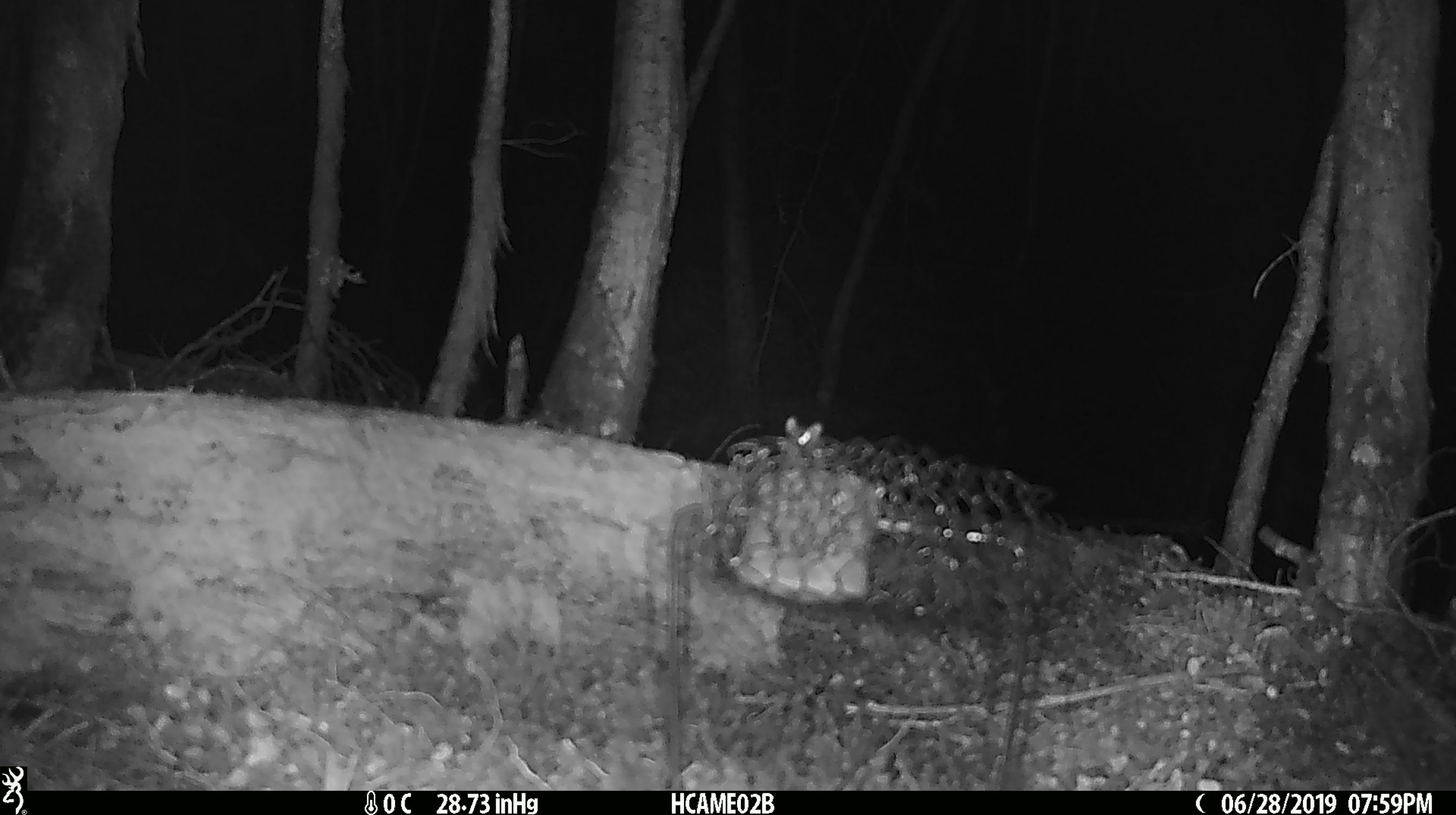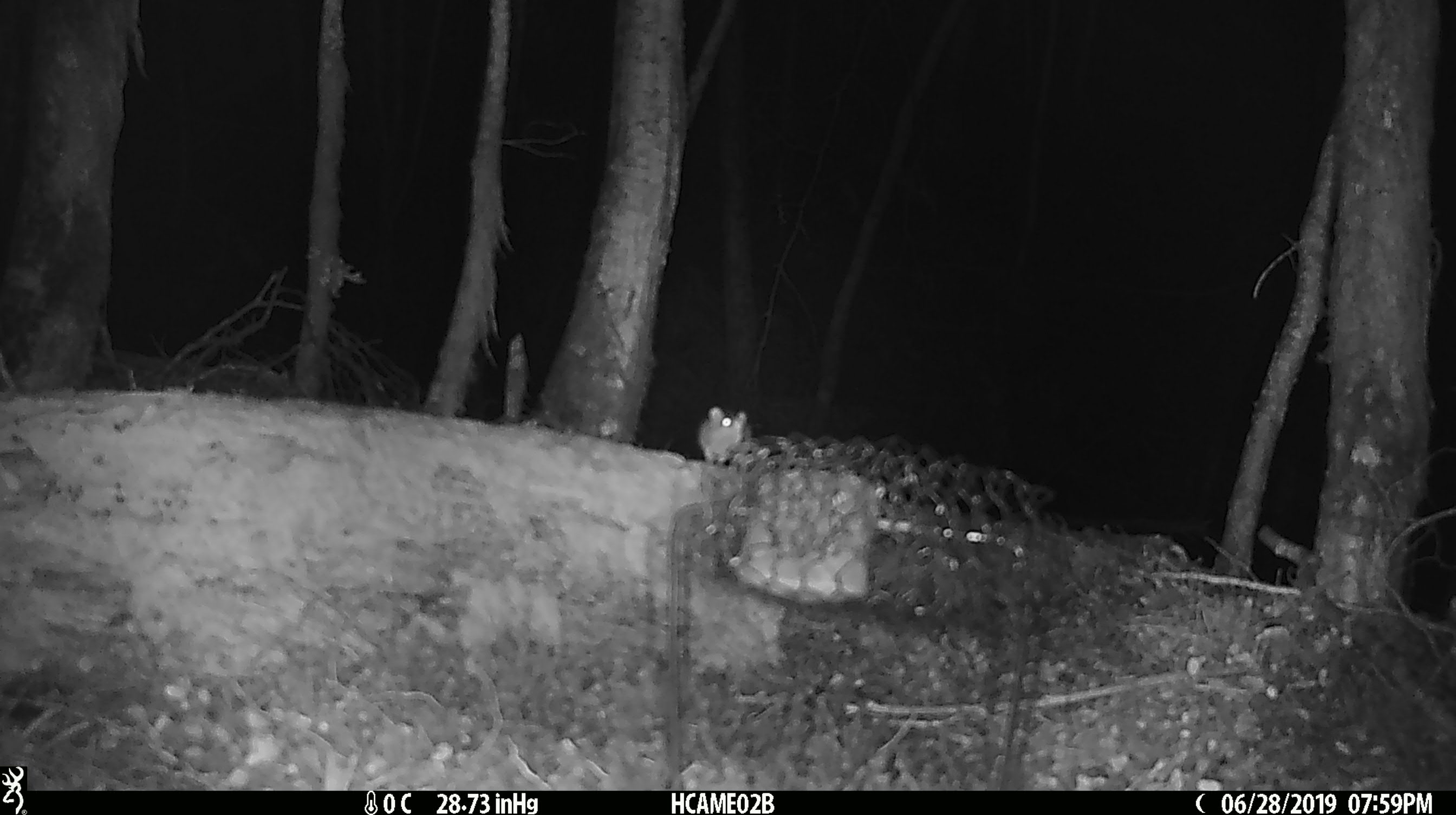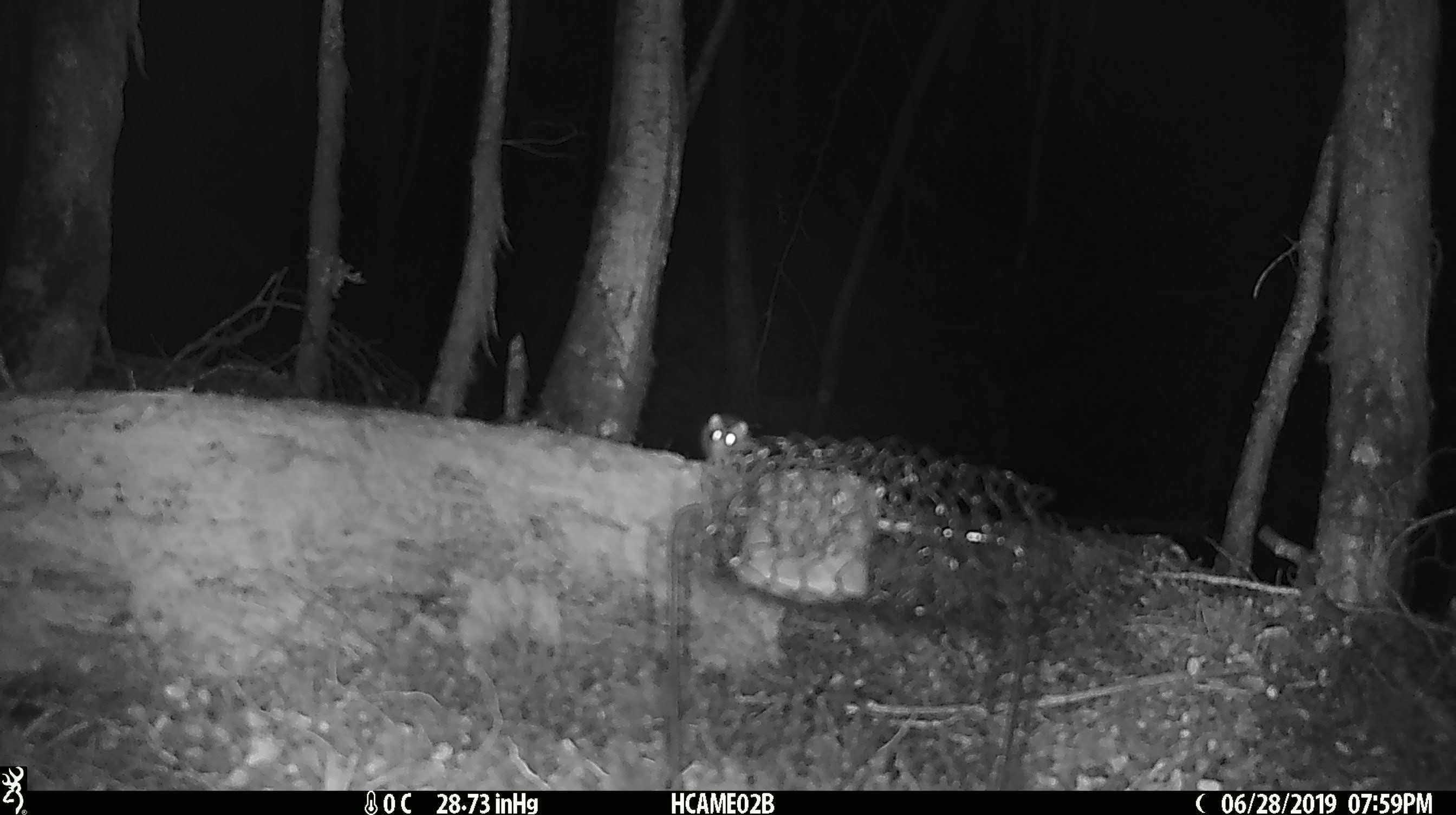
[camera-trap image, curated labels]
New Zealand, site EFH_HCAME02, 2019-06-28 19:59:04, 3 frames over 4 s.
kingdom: Animalia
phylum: Chordata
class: Mammalia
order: Rodentia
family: Muridae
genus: Mus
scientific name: Mus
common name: mouse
Mouse (Mus).